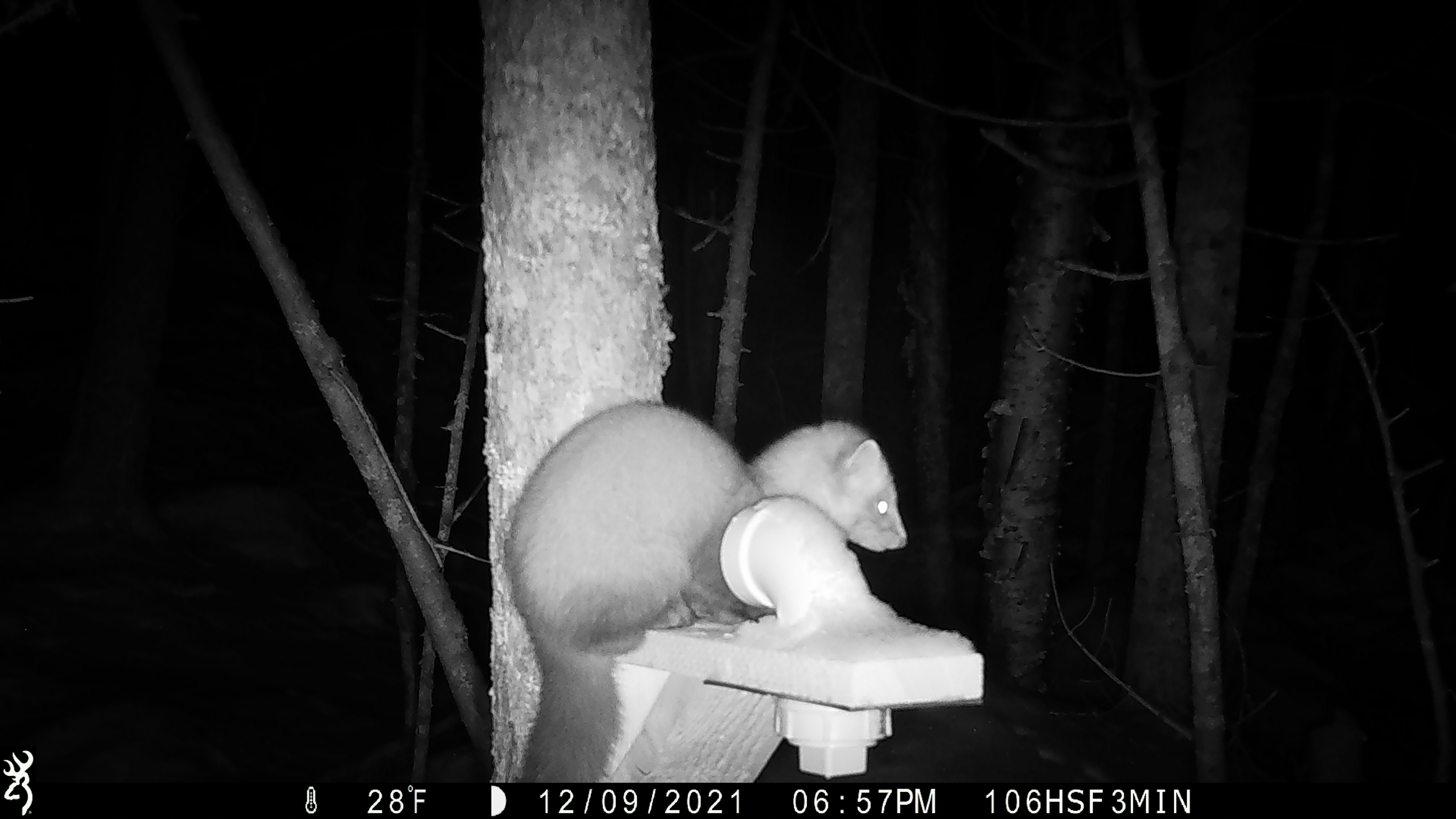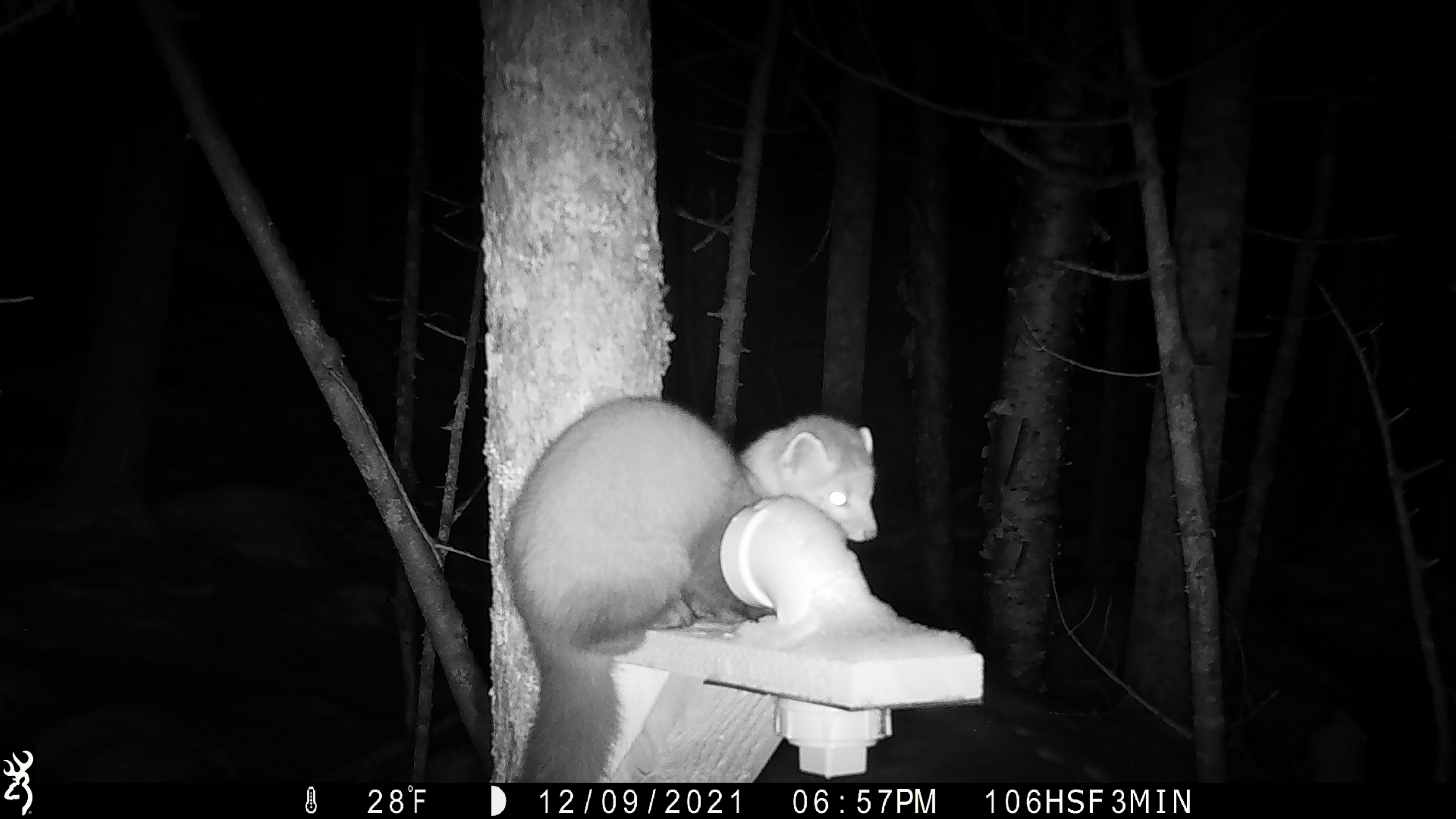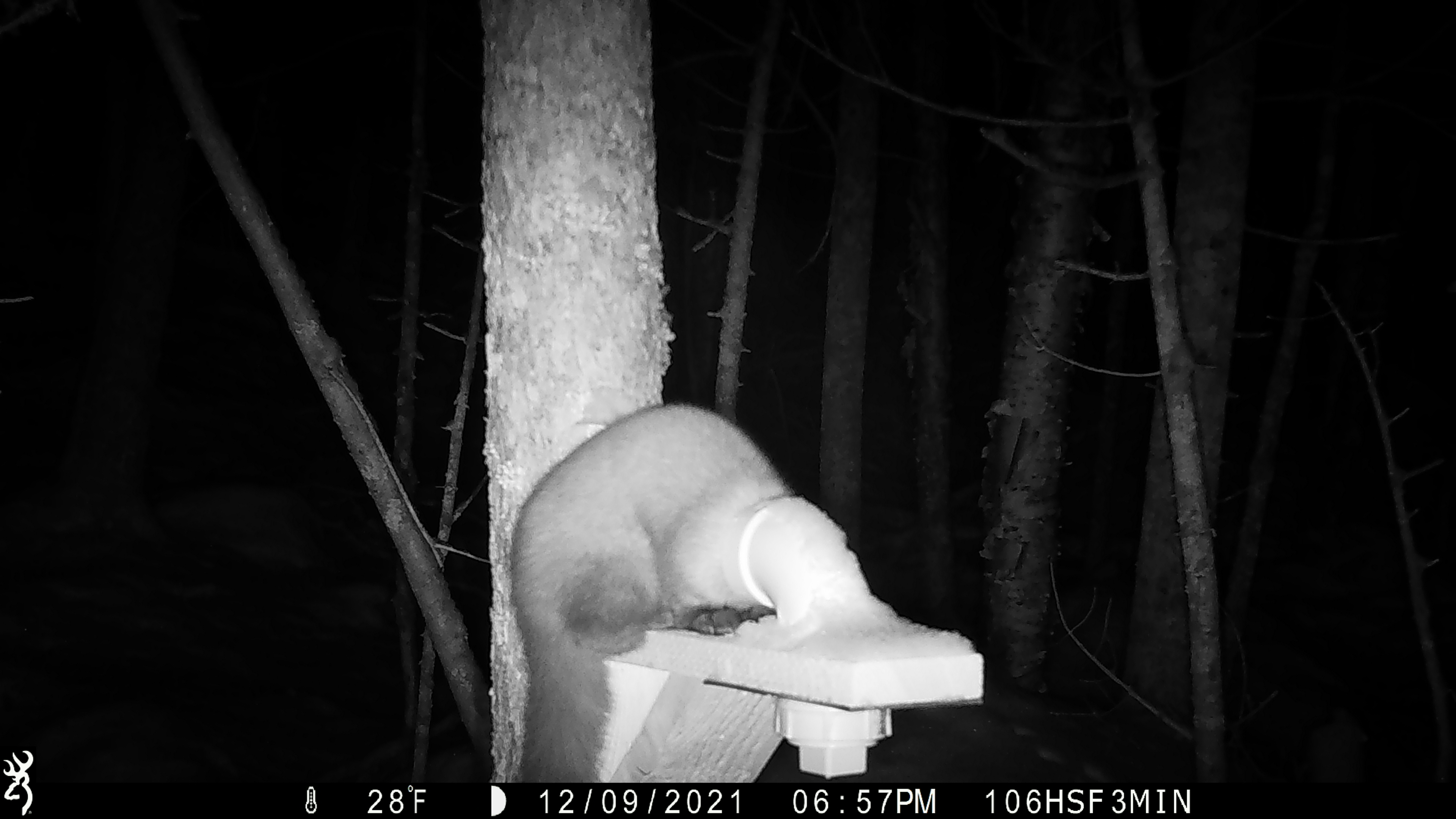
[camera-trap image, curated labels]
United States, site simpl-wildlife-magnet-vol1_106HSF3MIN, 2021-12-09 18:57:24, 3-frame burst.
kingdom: Animalia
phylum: Chordata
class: Mammalia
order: Carnivora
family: Mustelidae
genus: Martes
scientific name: Martes americana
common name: american marten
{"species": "american marten (Martes americana)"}